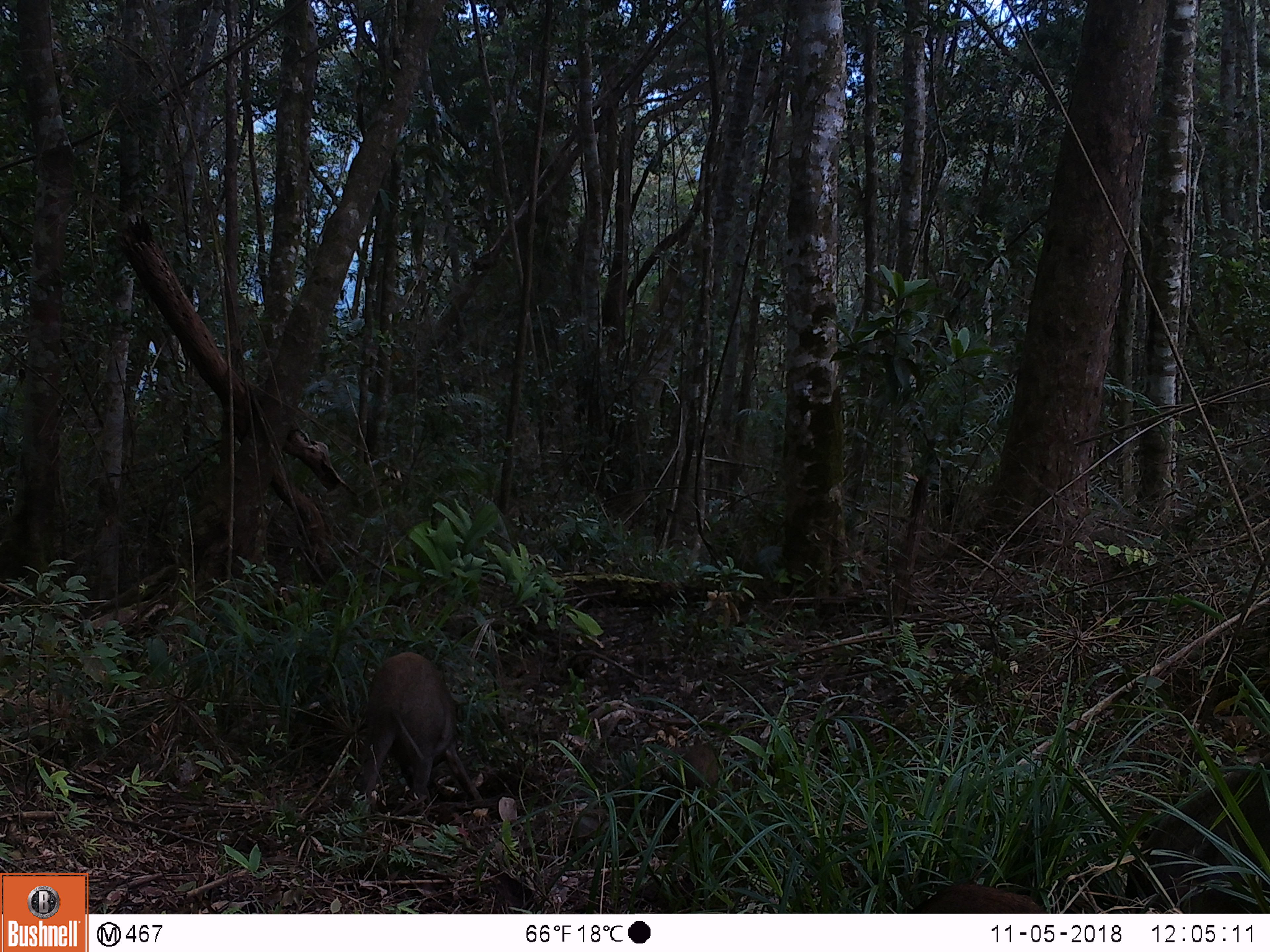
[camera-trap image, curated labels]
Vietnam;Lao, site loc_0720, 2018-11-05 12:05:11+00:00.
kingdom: Animalia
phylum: Chordata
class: Mammalia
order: Artiodactyla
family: Suidae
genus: Sus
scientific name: Sus scrofa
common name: eurasian wild pig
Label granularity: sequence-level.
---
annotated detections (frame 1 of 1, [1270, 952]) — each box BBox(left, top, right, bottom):
eurasian wild pig: BBox(1126, 762, 1269, 913); BBox(356, 651, 483, 804); BBox(907, 884, 1047, 913); BBox(673, 745, 719, 811)